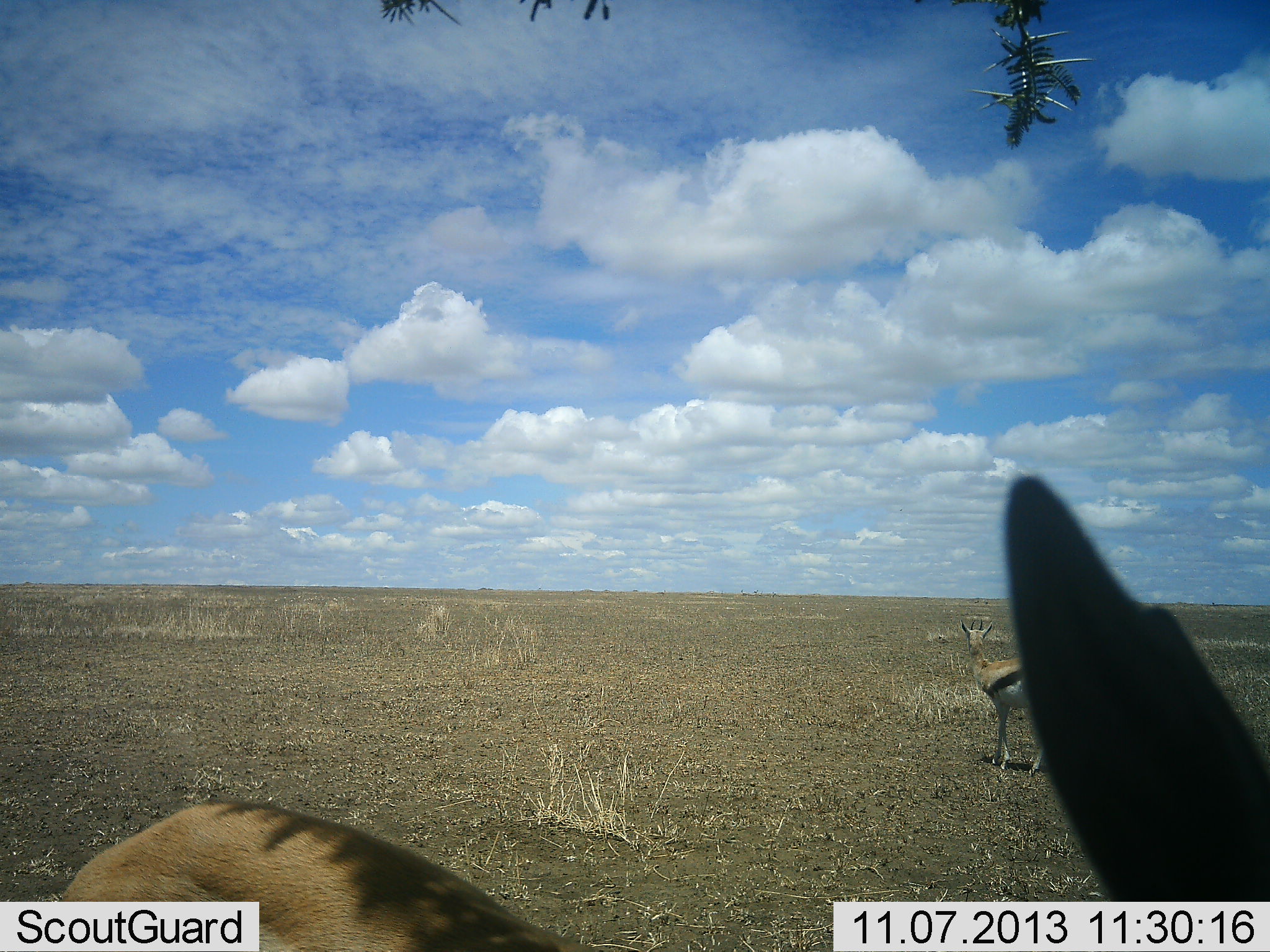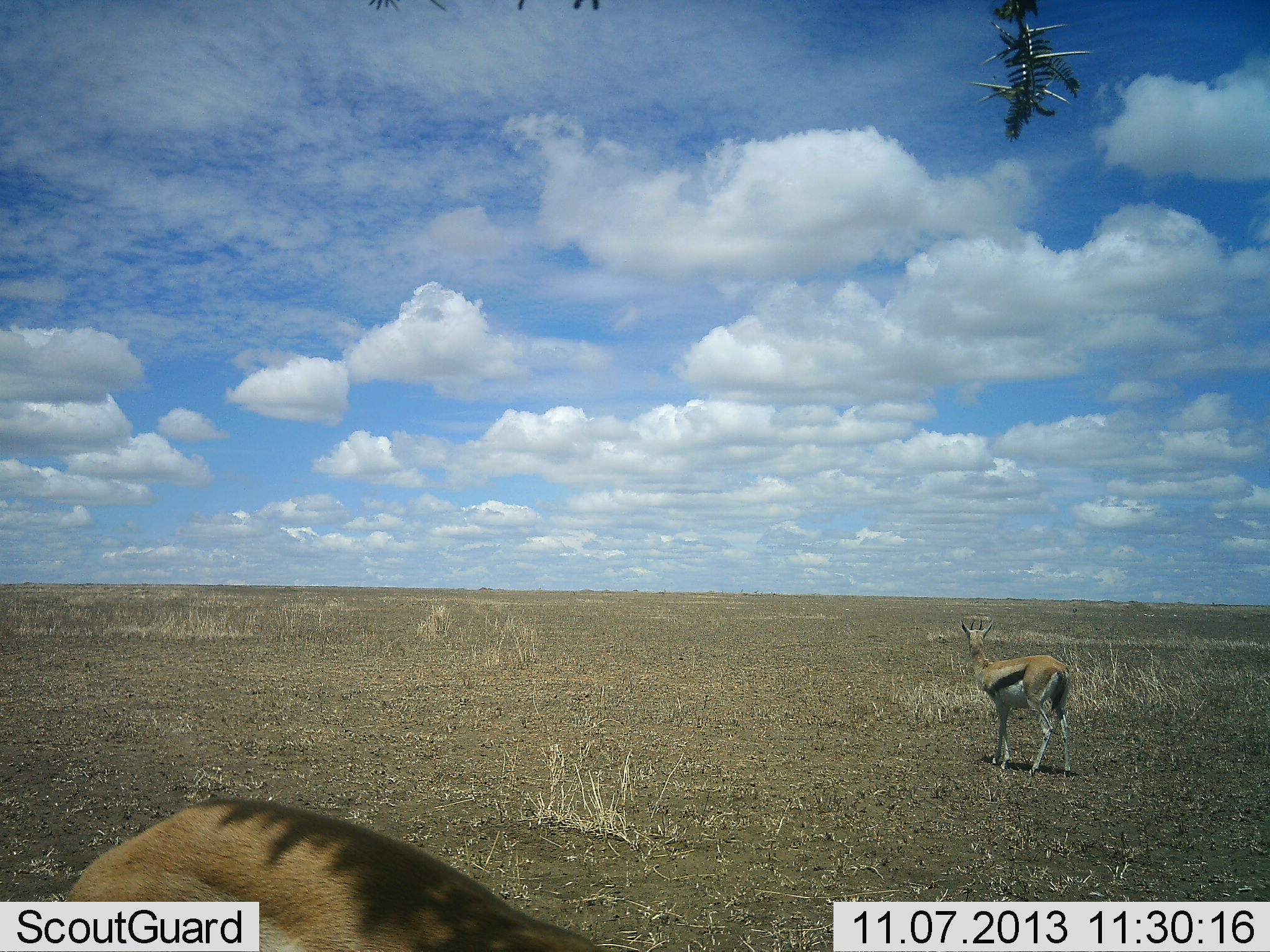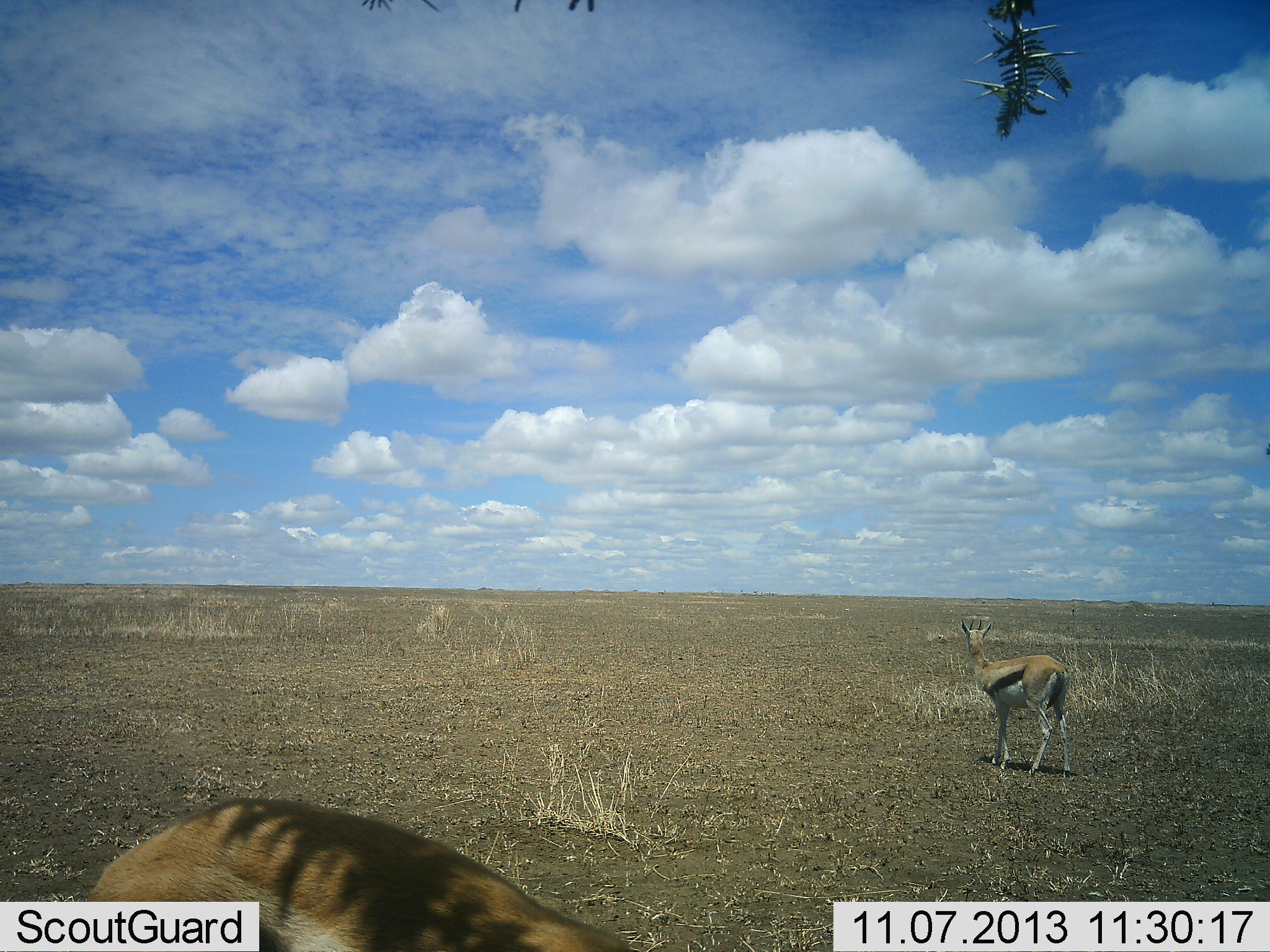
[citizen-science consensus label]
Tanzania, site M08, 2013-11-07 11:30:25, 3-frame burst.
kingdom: Animalia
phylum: Chordata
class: Mammalia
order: Artiodactyla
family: Bovidae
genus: Eudorcas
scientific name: Eudorcas thomsonii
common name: thomson's gazelle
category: gazellethomsons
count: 2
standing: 93%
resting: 0%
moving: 7%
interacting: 0%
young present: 0%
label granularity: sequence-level